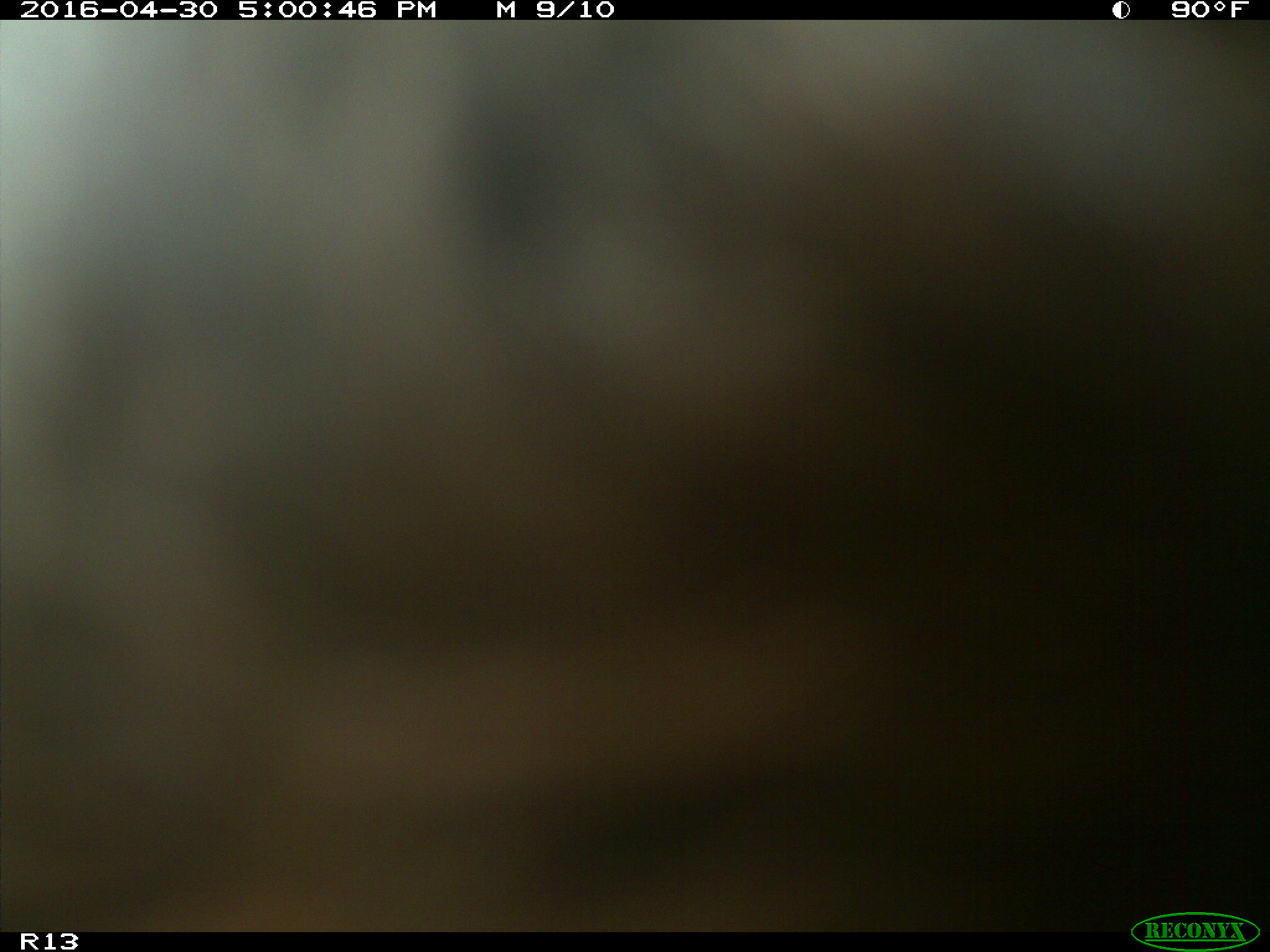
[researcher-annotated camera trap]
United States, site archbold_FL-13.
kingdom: Animalia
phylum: Chordata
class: Mammalia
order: Artiodactyla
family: Bovidae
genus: Bos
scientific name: Bos taurus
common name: domestic cow